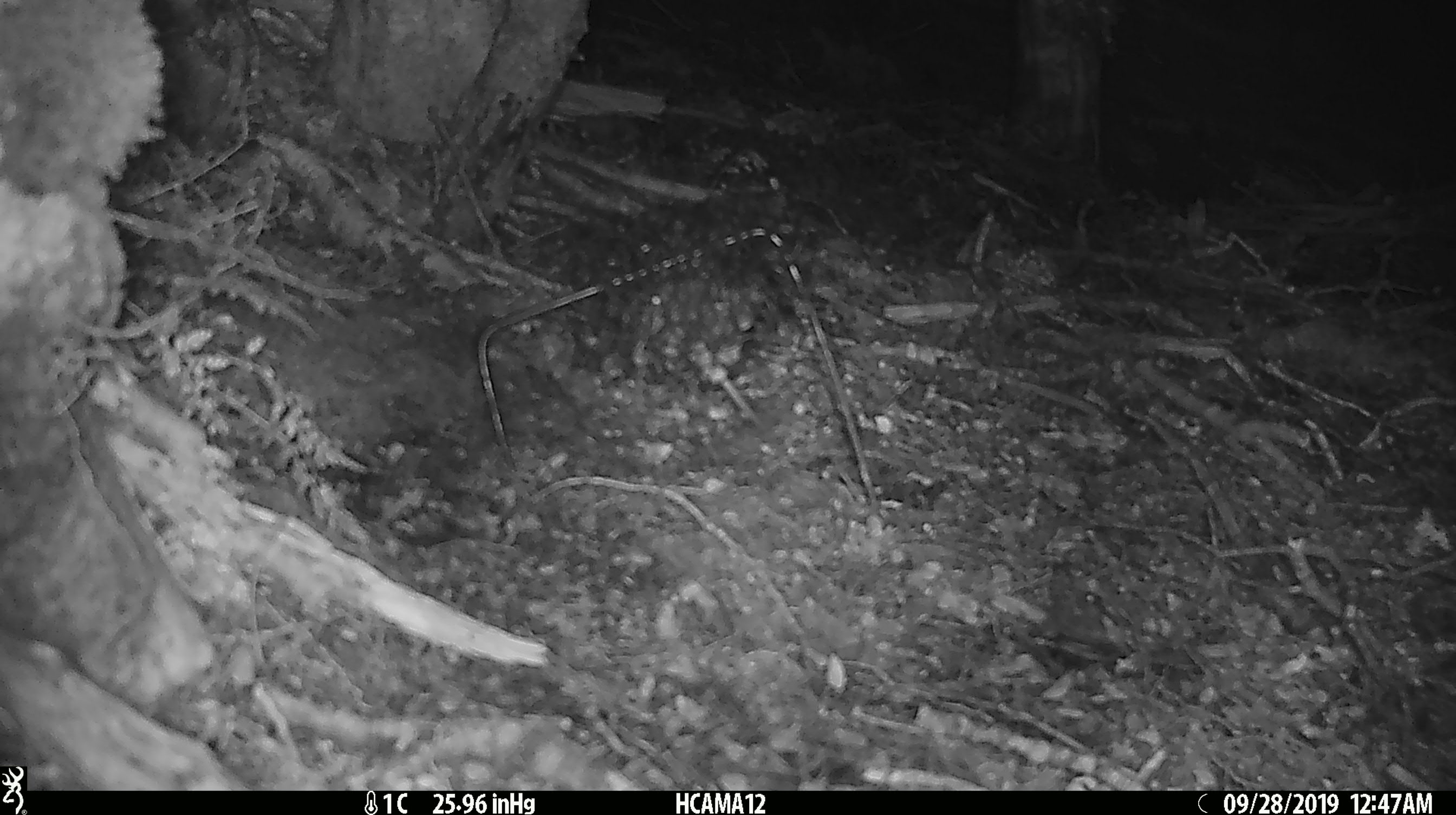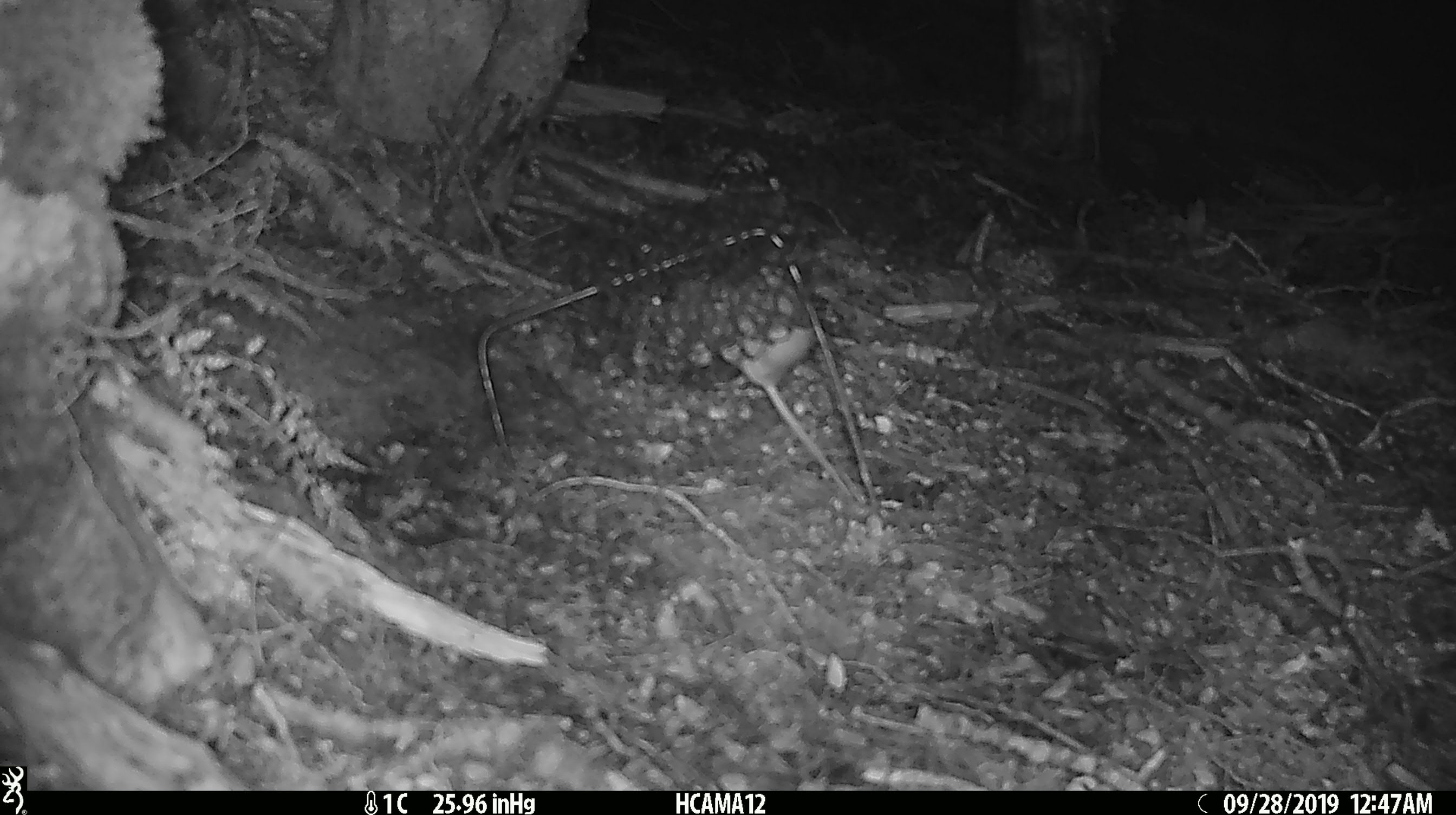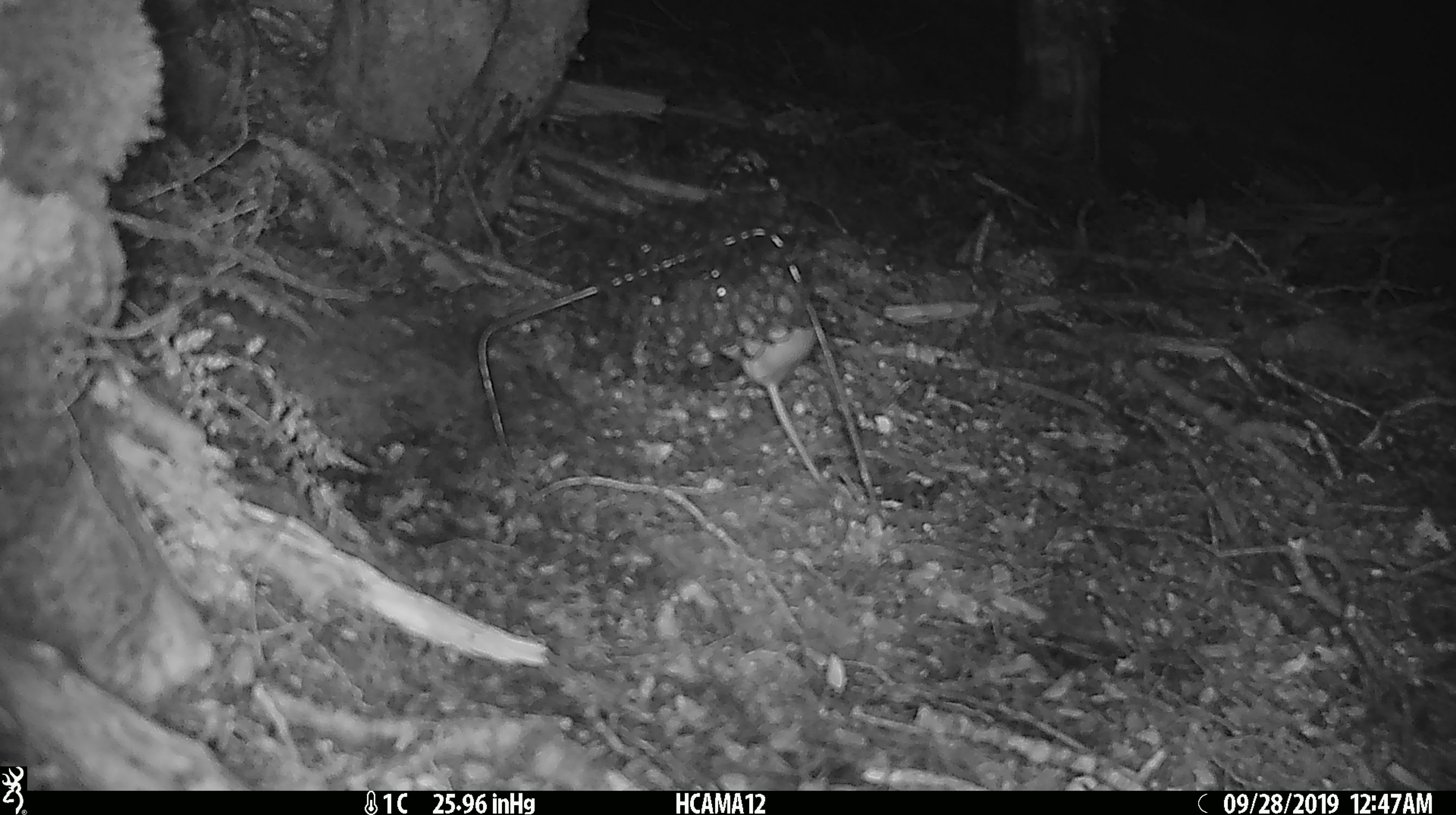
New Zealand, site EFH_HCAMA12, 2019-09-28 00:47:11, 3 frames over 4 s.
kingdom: Animalia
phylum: Chordata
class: Mammalia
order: Rodentia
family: Muridae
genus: Mus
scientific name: Mus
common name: mouse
Mouse (Mus).